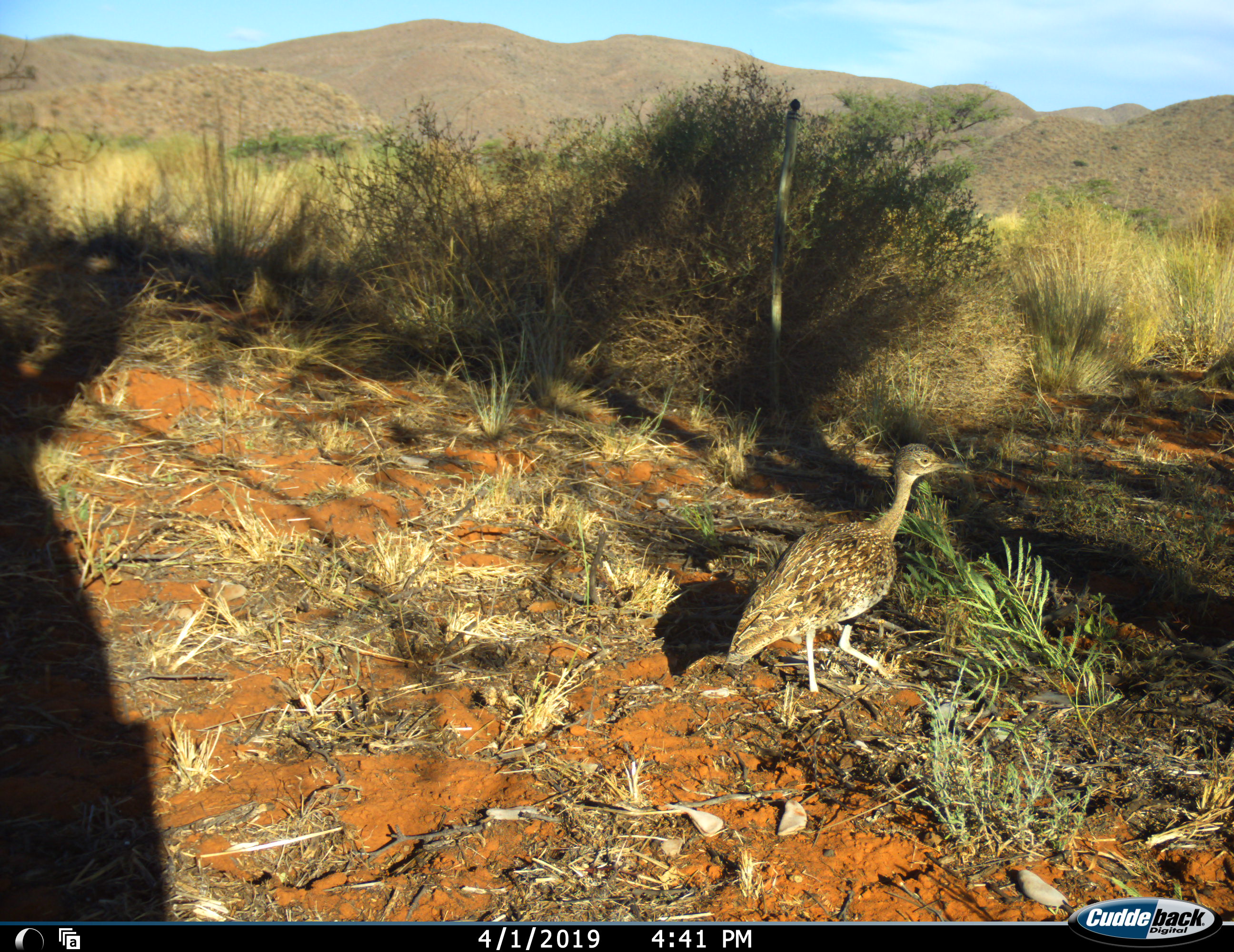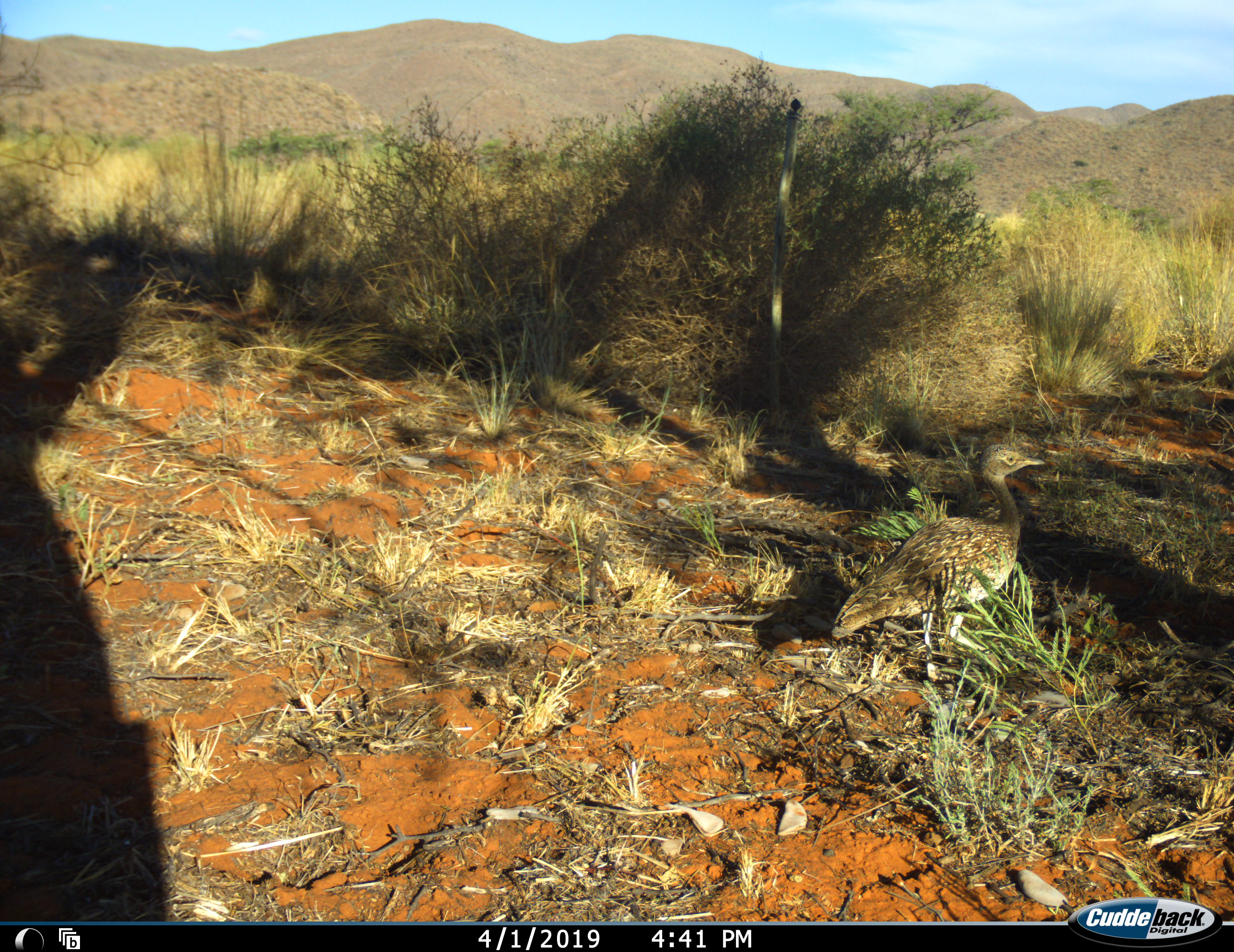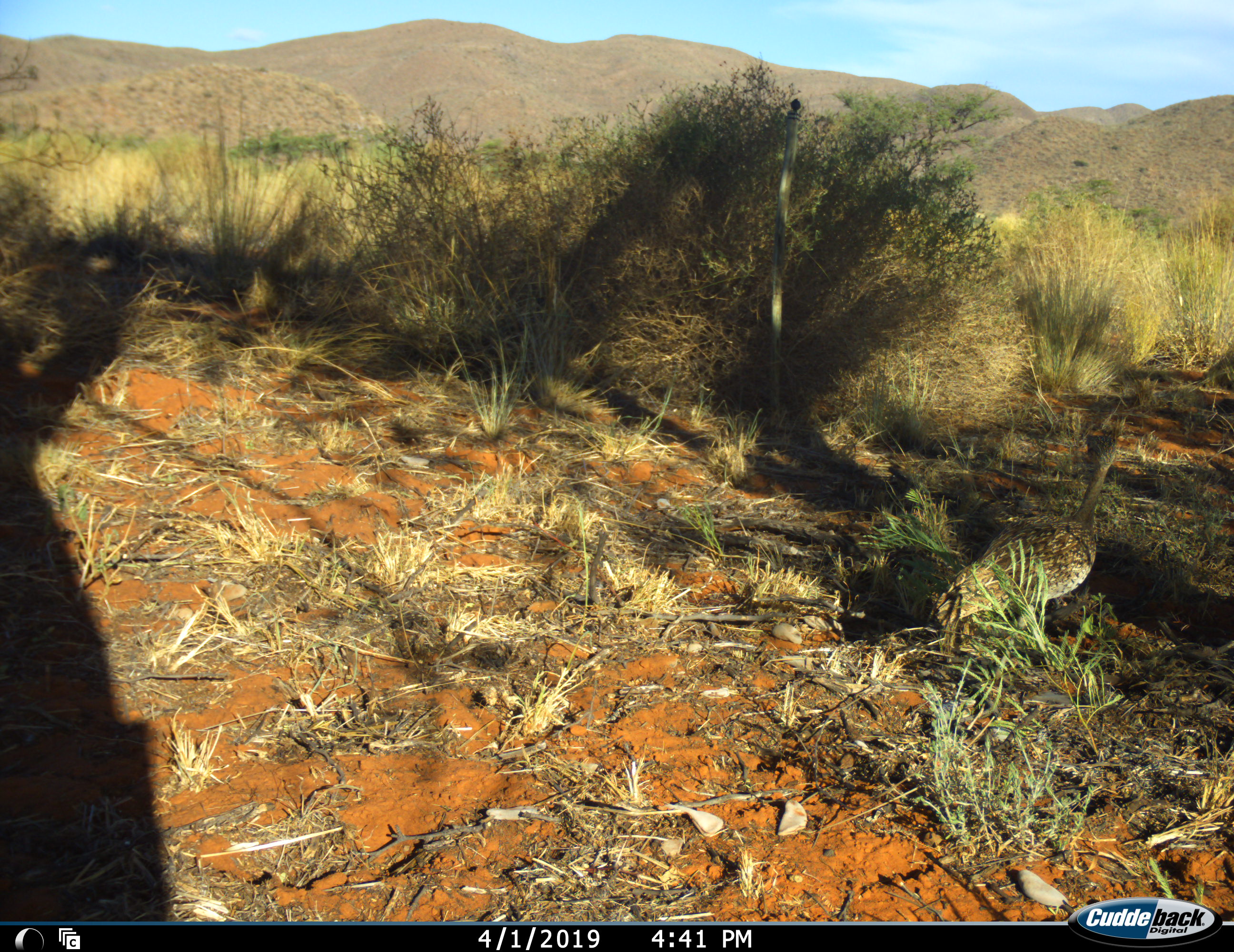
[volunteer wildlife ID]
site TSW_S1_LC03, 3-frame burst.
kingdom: Animalia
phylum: Chordata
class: Aves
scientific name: Aves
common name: bird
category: birdother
Birdother (bird) (Aves), count 1. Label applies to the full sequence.